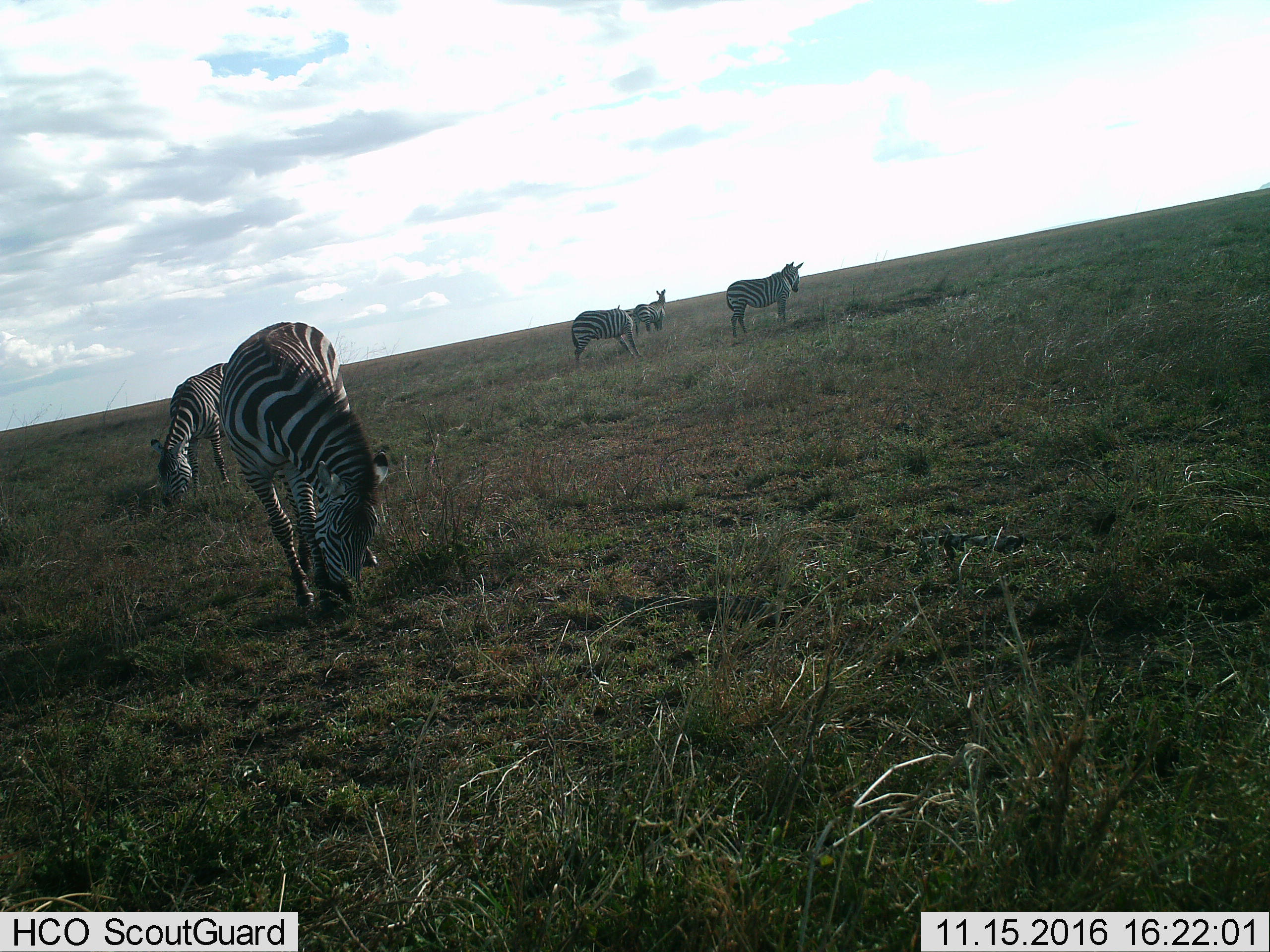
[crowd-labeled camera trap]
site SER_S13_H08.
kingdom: Animalia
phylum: Chordata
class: Mammalia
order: Perissodactyla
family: Equidae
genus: Equus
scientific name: Equus quagga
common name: plains zebra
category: zebraplains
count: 5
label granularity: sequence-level